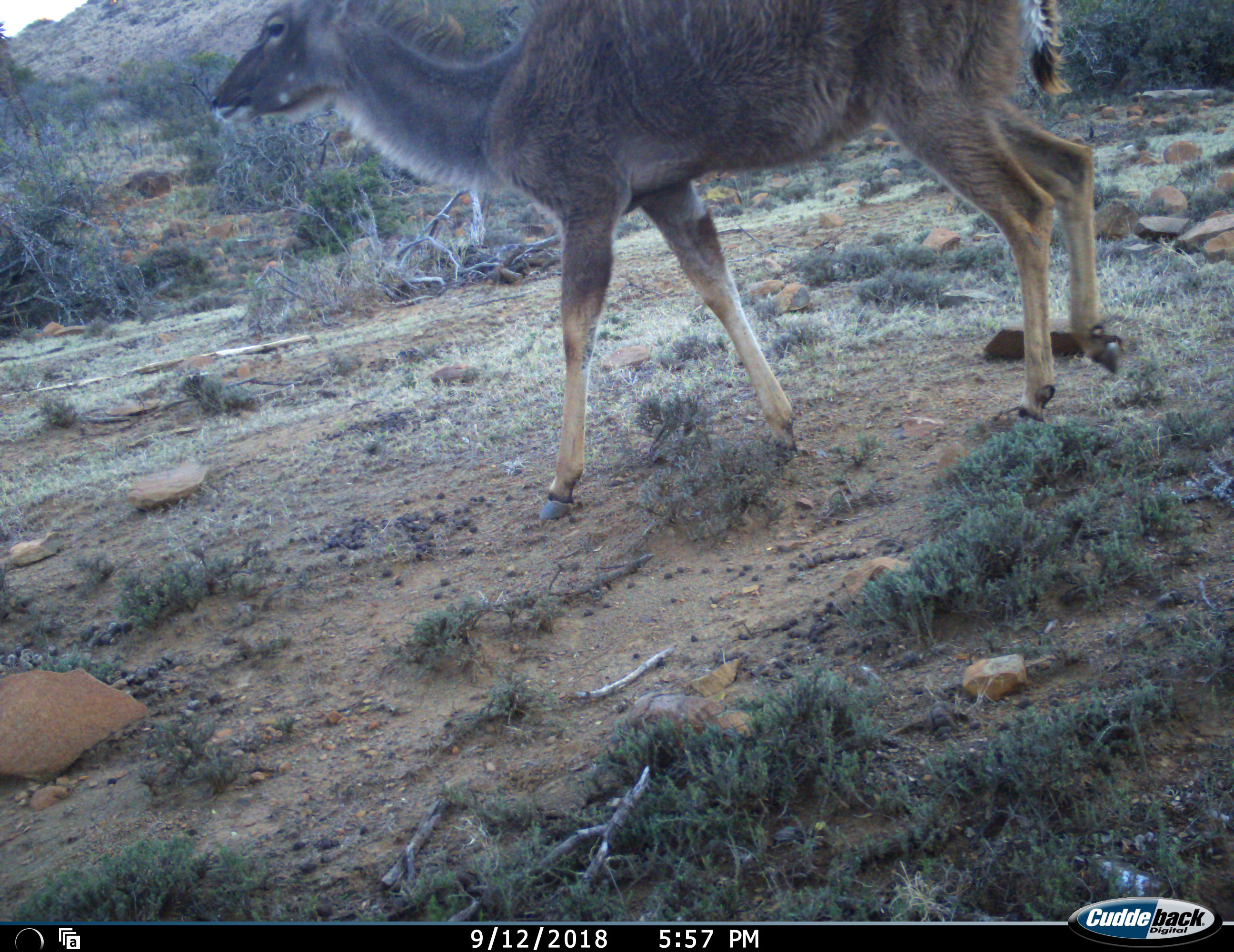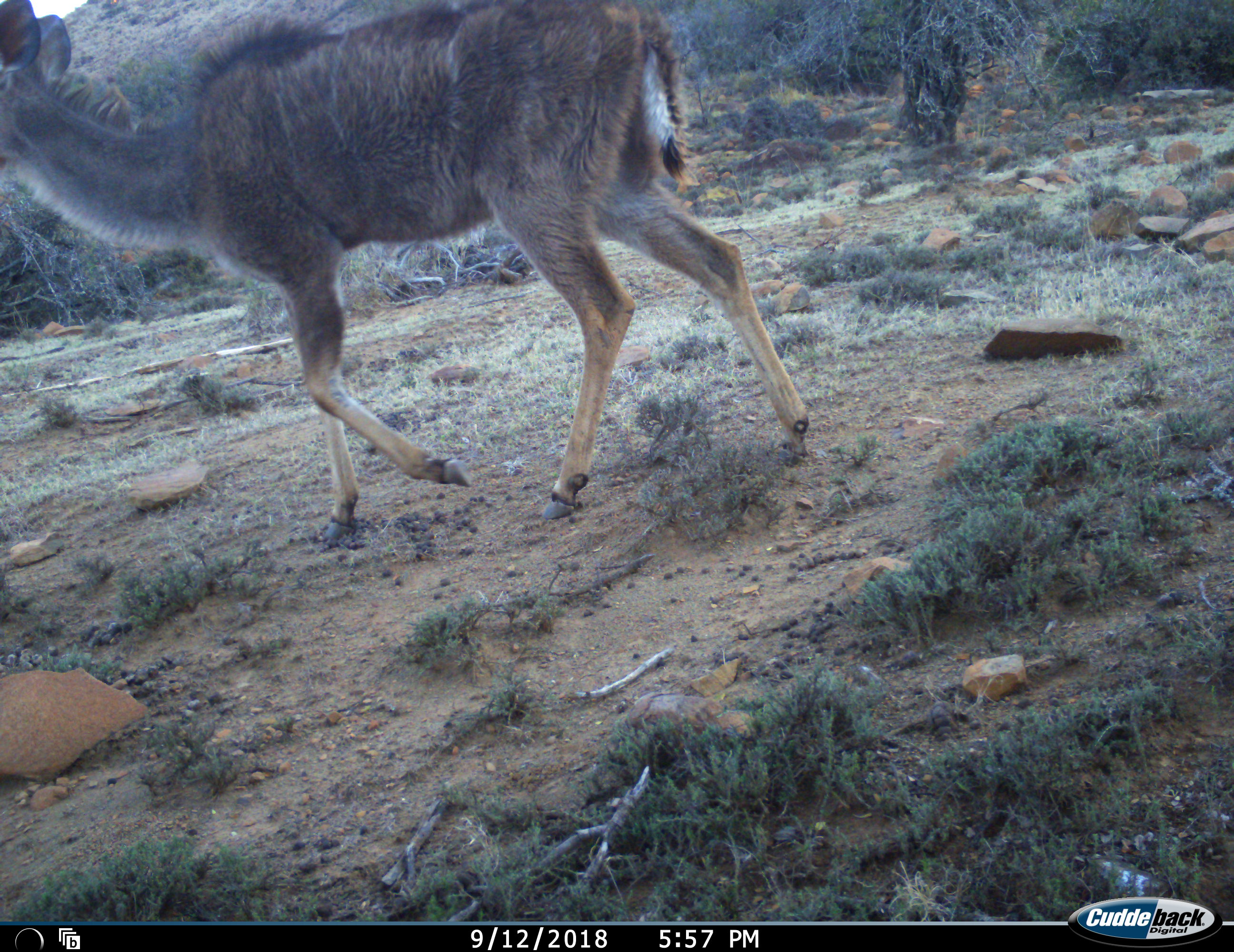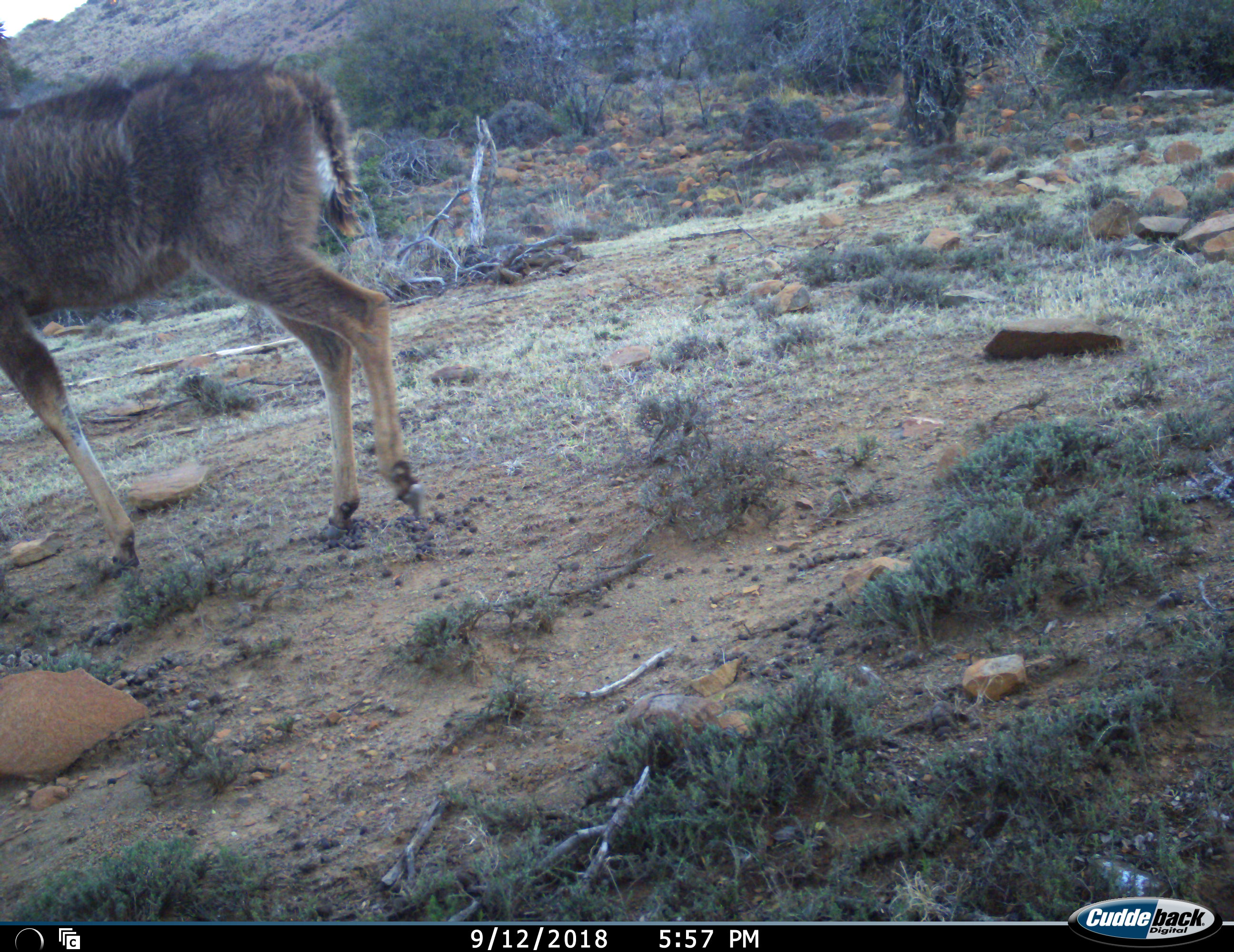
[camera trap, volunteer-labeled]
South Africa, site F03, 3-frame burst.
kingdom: Animalia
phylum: Chordata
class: Mammalia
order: Artiodactyla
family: Bovidae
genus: Tragelaphus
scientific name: Tragelaphus strepsiceros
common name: greater kudu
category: kudu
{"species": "kudu (greater kudu) (Tragelaphus strepsiceros)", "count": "1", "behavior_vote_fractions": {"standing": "0%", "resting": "0%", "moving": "100%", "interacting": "0%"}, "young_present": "0%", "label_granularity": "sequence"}